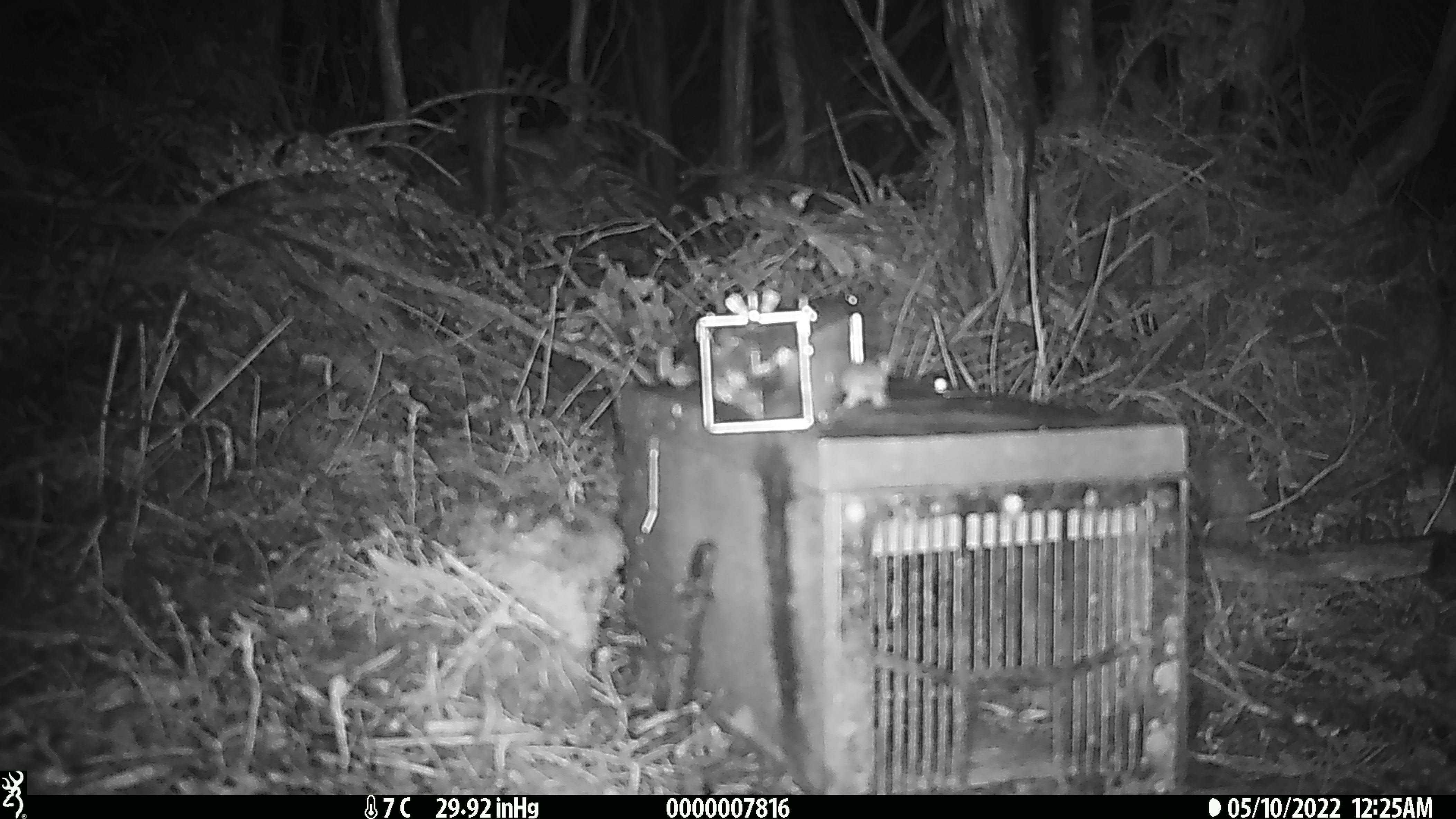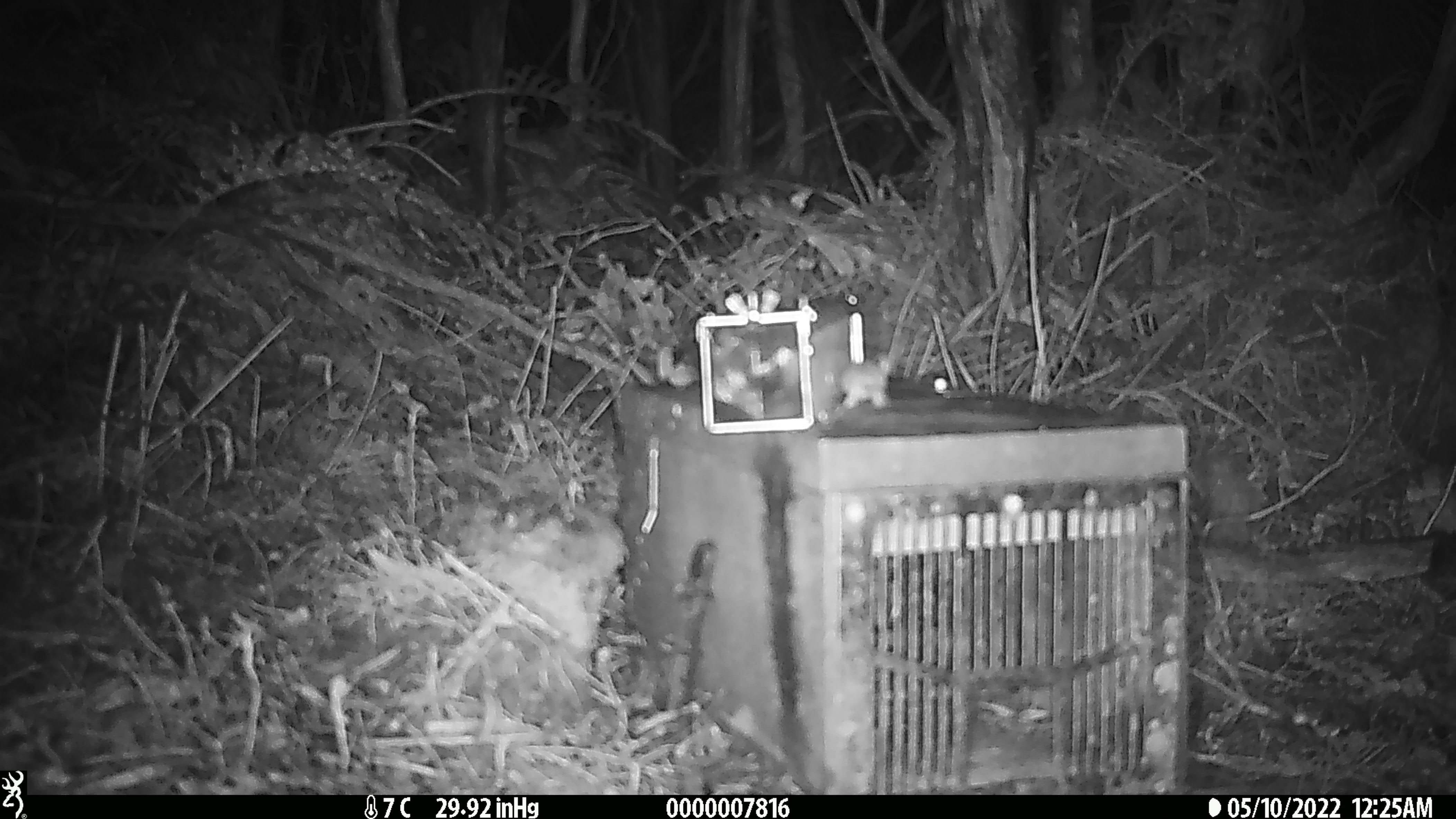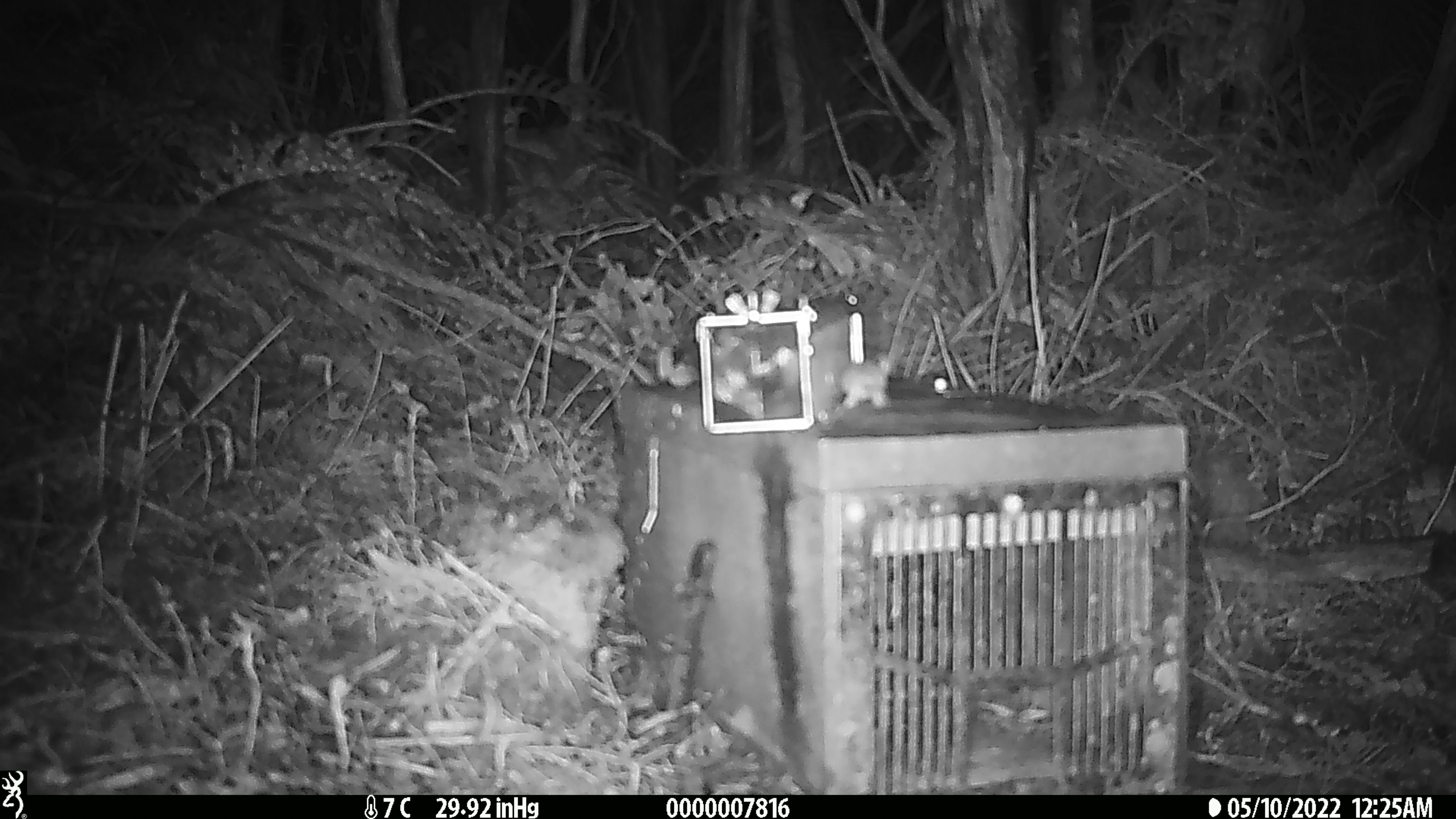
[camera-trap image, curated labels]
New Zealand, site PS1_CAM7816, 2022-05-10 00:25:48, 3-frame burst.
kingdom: Animalia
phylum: Chordata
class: Mammalia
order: Rodentia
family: Muridae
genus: Mus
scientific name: Mus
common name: mouse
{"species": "mouse (Mus)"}